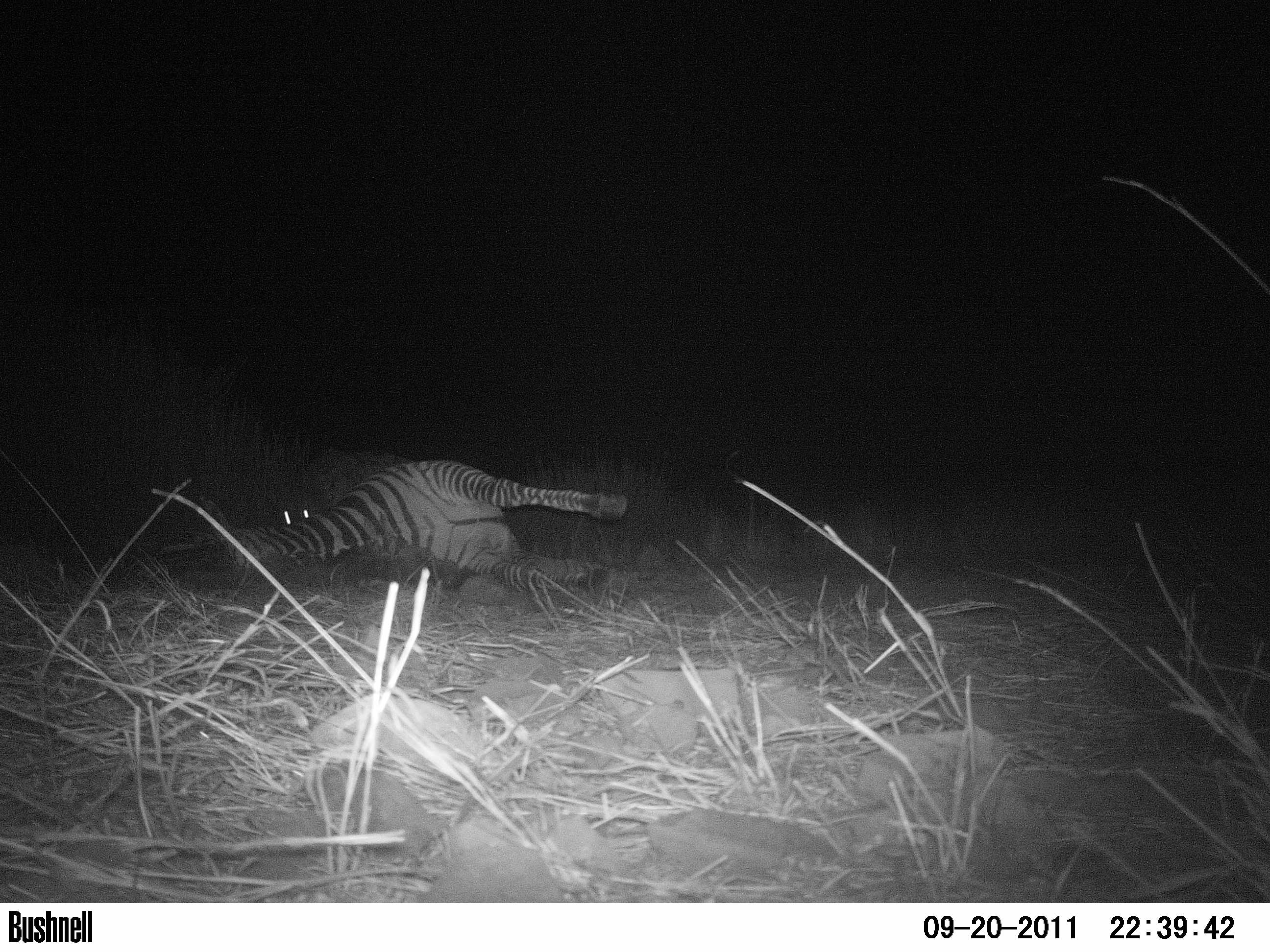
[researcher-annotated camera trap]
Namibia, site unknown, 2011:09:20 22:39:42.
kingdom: Animalia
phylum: Chordata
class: Mammalia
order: Carnivora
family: Felidae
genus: Panthera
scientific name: Panthera pardus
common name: leopard